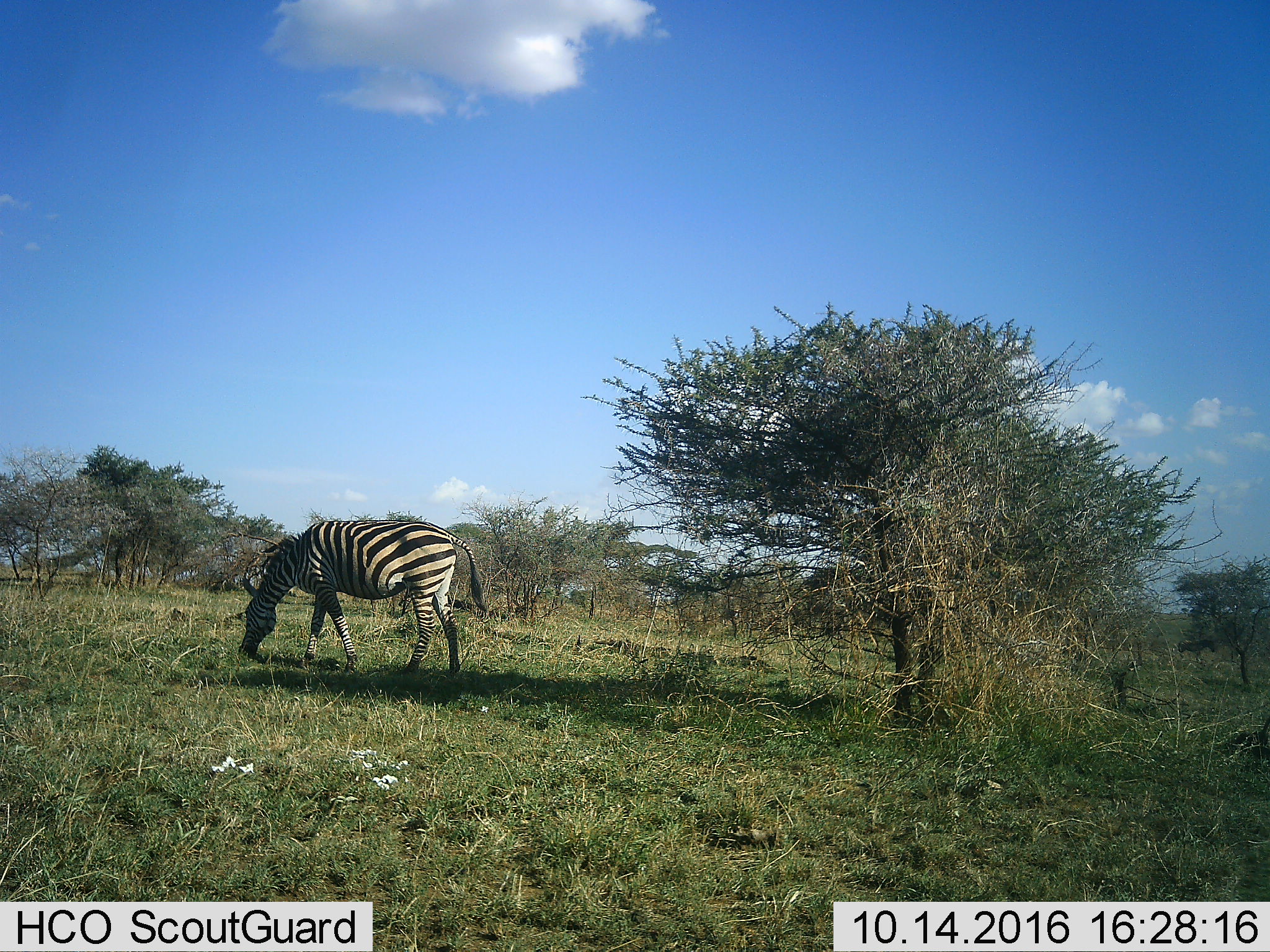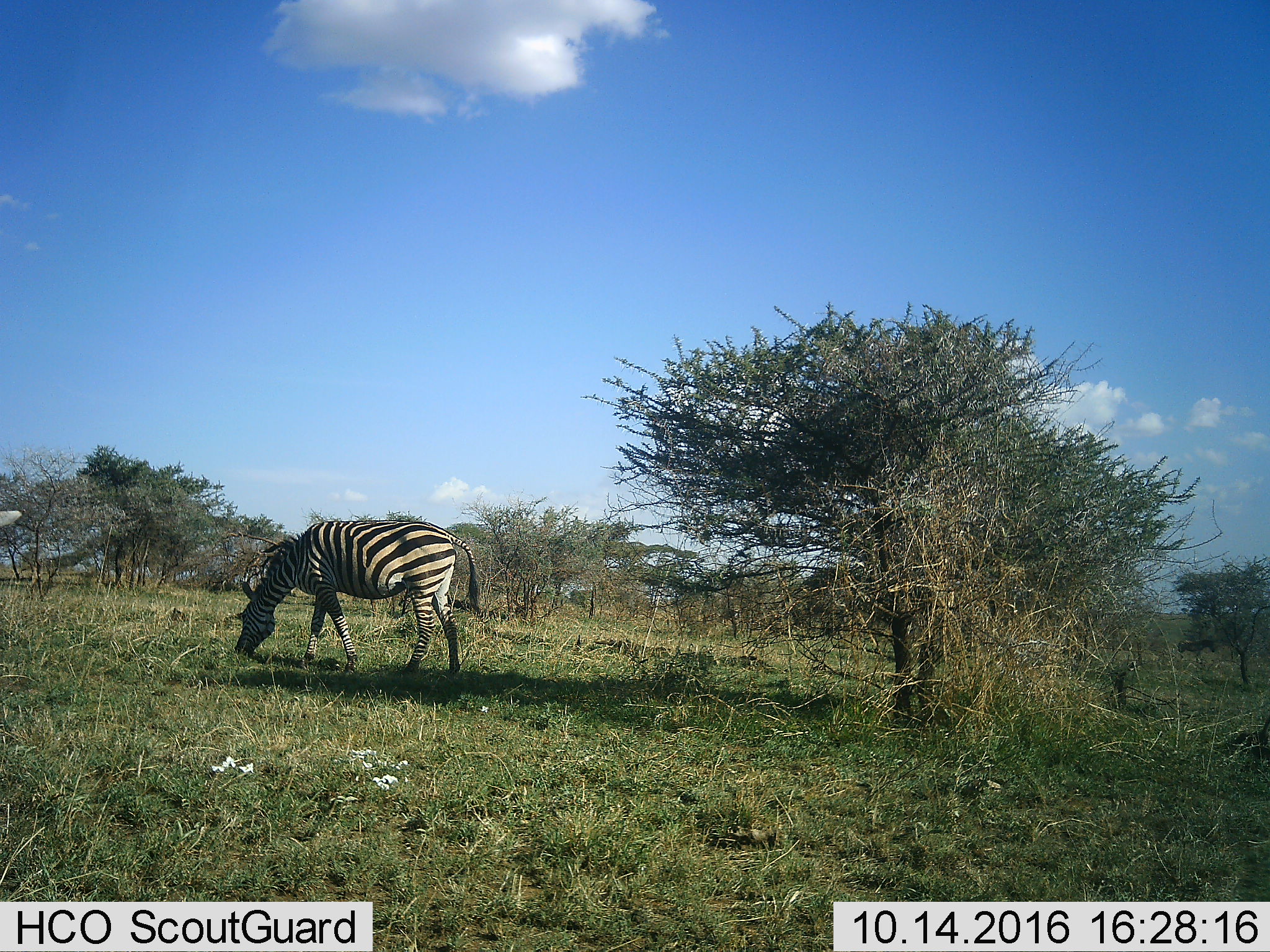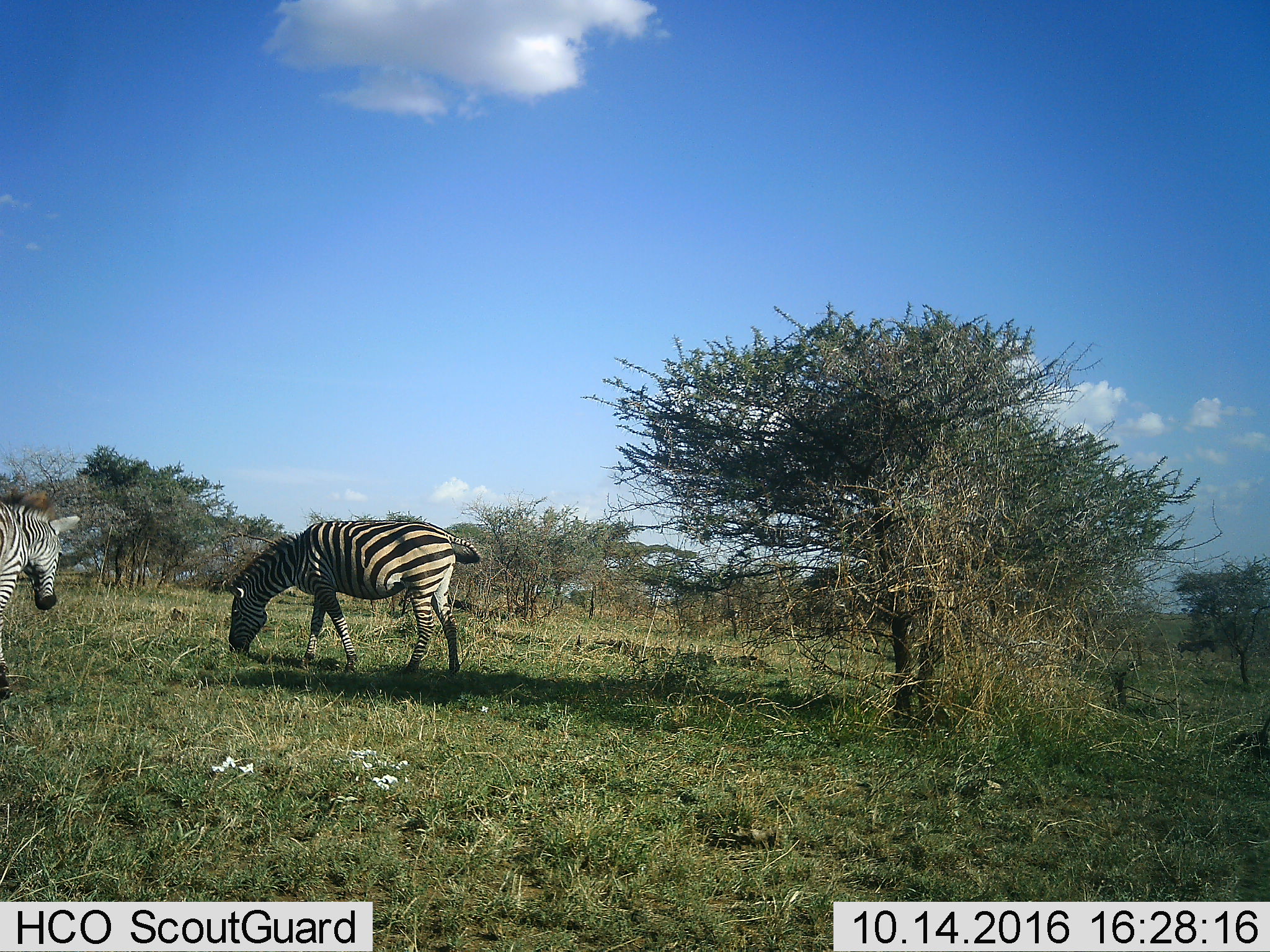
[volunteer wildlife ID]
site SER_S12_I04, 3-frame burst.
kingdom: Animalia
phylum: Chordata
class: Mammalia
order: Perissodactyla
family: Equidae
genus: Equus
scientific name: Equus quagga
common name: plains zebra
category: zebraplains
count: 2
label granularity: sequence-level